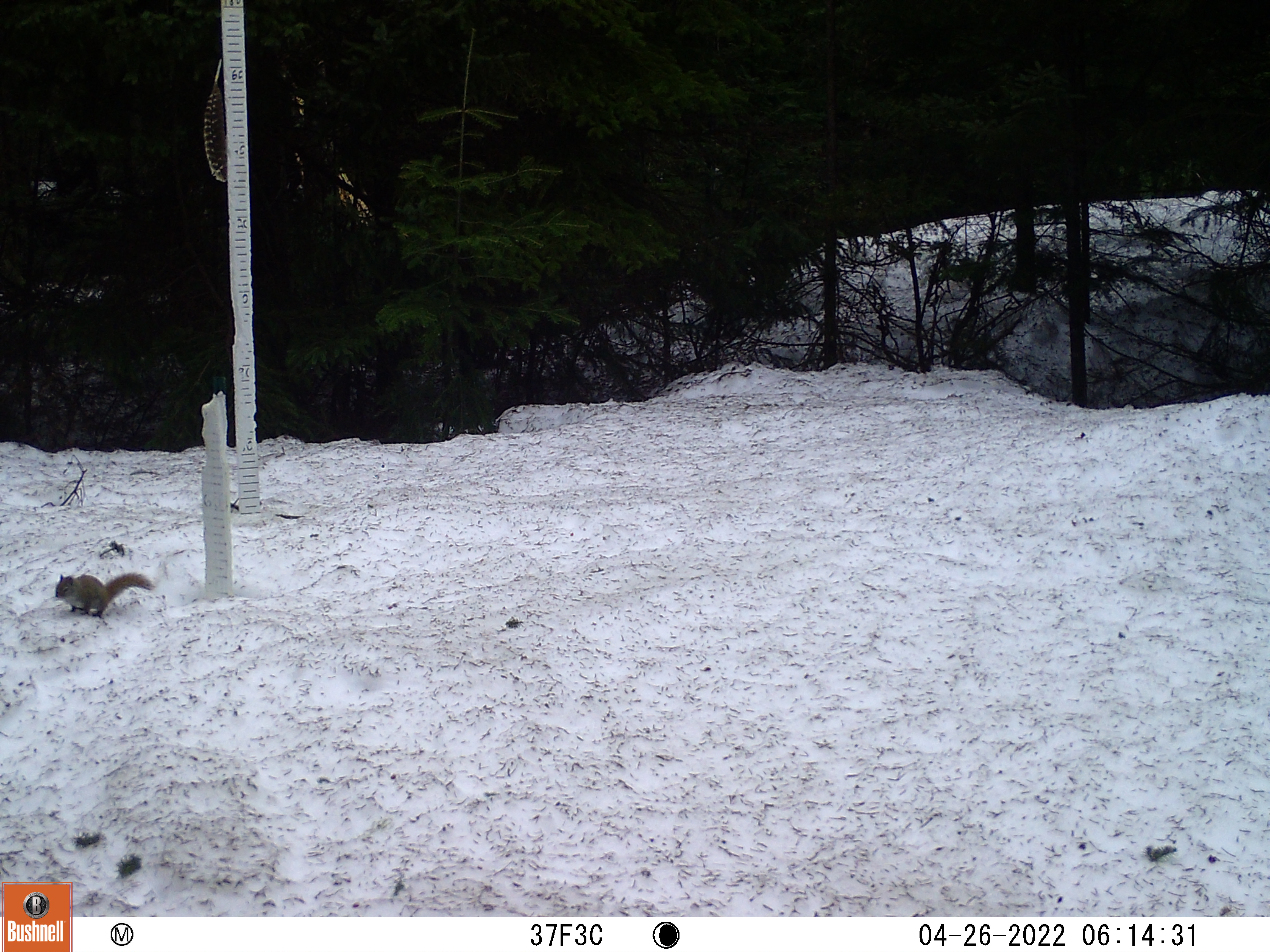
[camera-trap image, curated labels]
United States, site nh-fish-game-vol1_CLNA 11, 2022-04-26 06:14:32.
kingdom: Animalia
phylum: Chordata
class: Mammalia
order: Rodentia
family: Sciuridae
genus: Sciurus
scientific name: Sciurus carolinensis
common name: gray squirrel